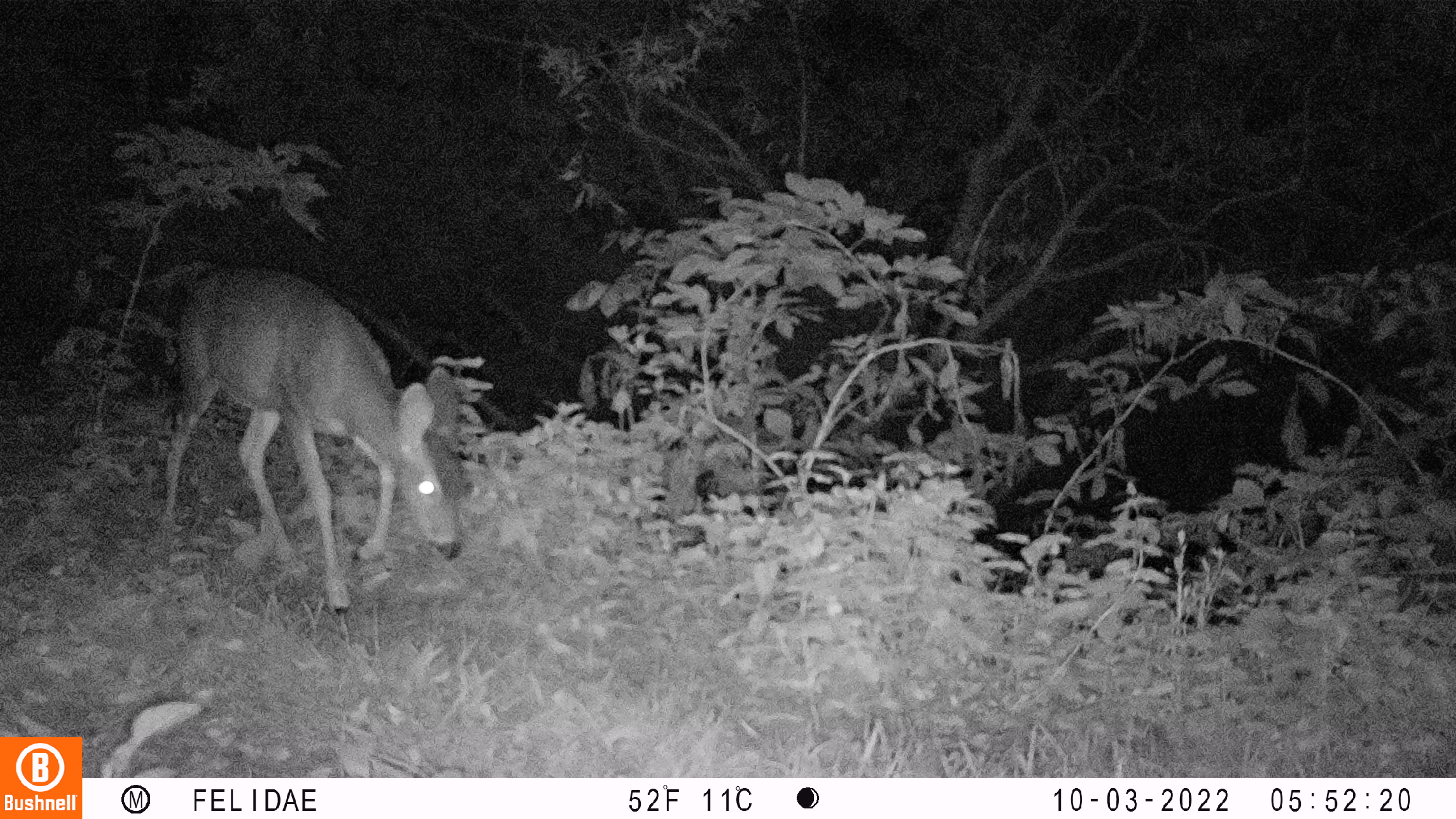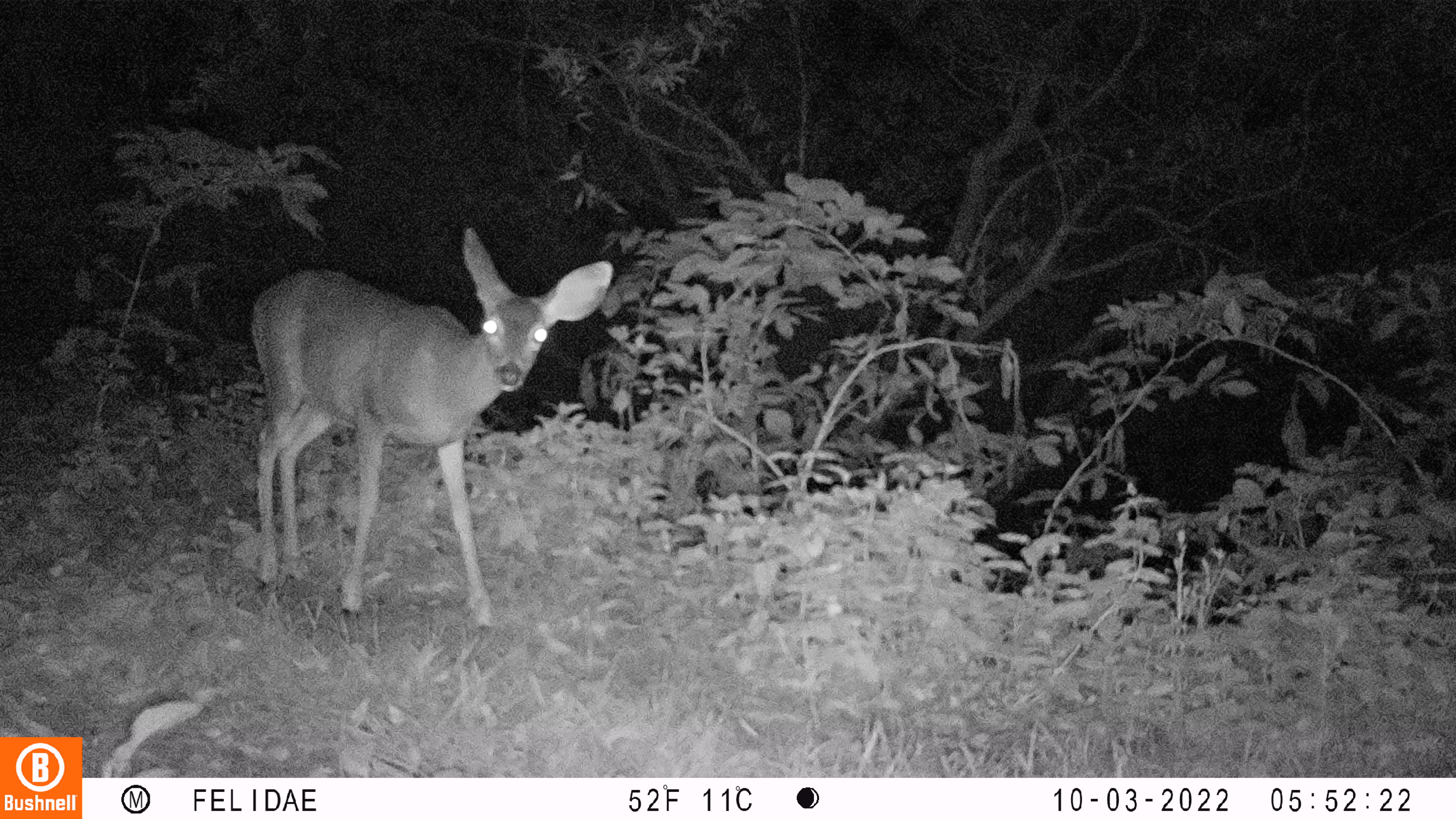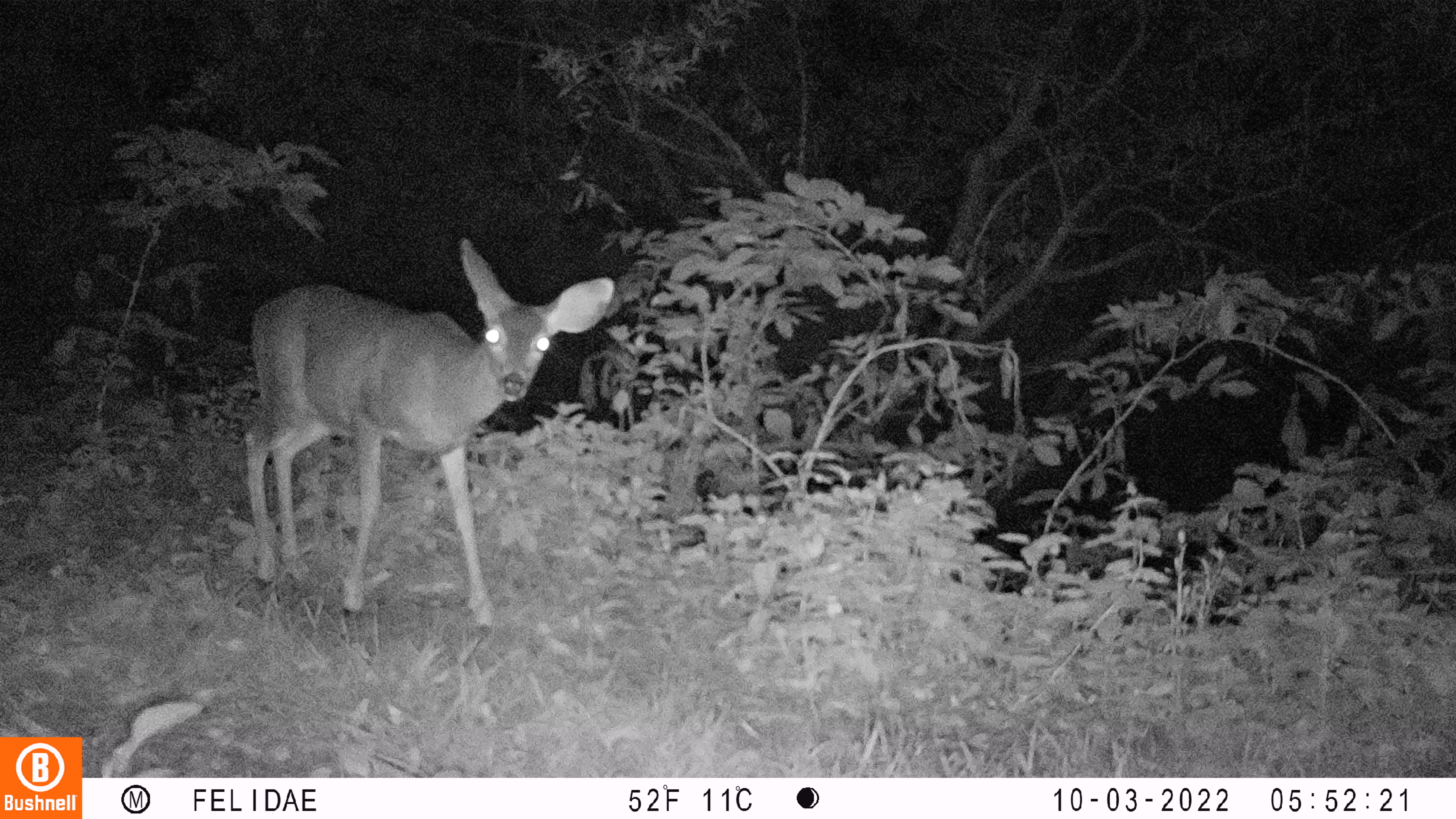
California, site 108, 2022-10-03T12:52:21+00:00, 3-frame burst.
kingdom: Animalia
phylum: Chordata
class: Mammalia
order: Artiodactyla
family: Cervidae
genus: Odocoileus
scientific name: Odocoileus hemionus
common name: mule deer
Mule deer (Odocoileus hemionus).